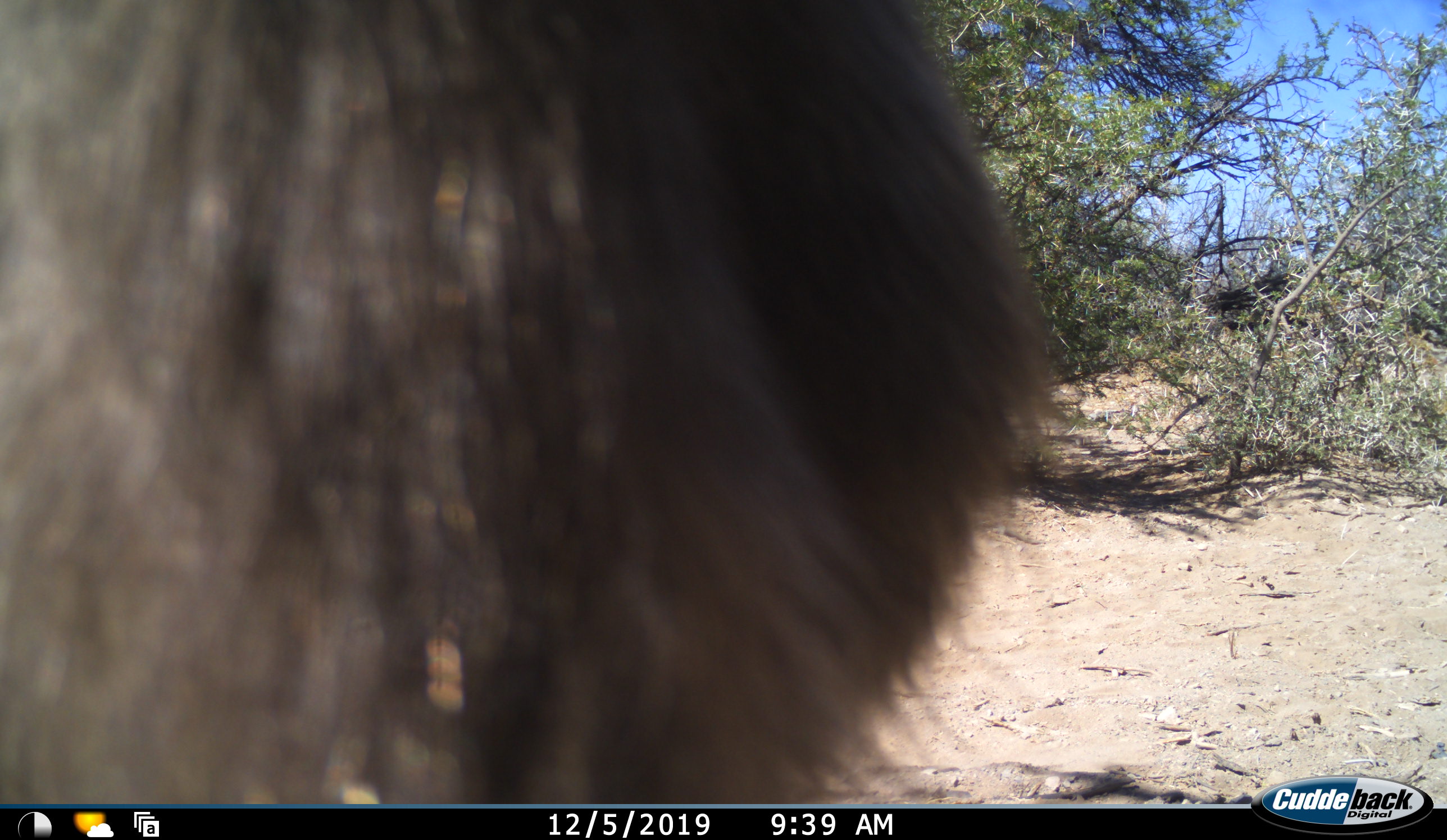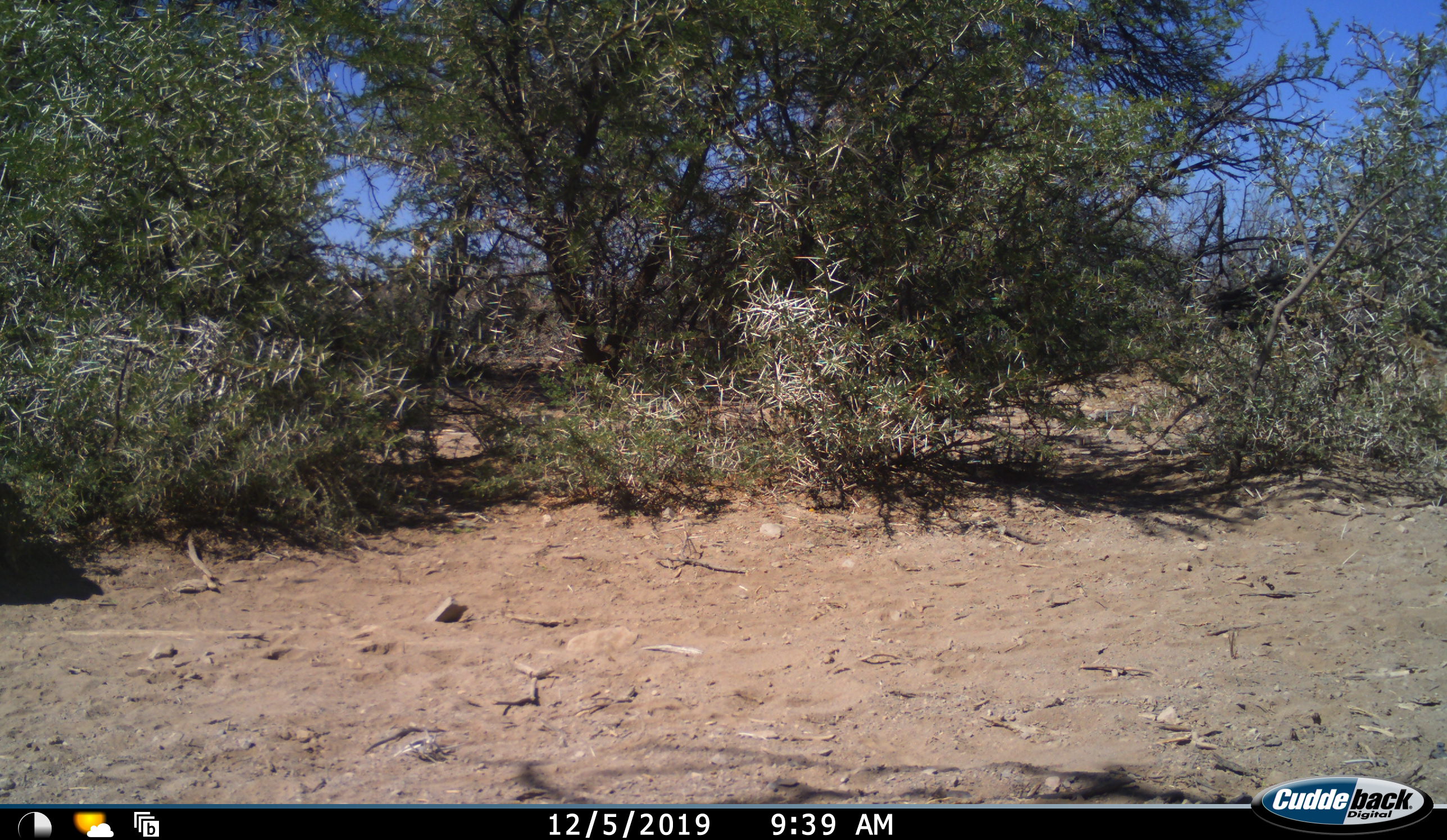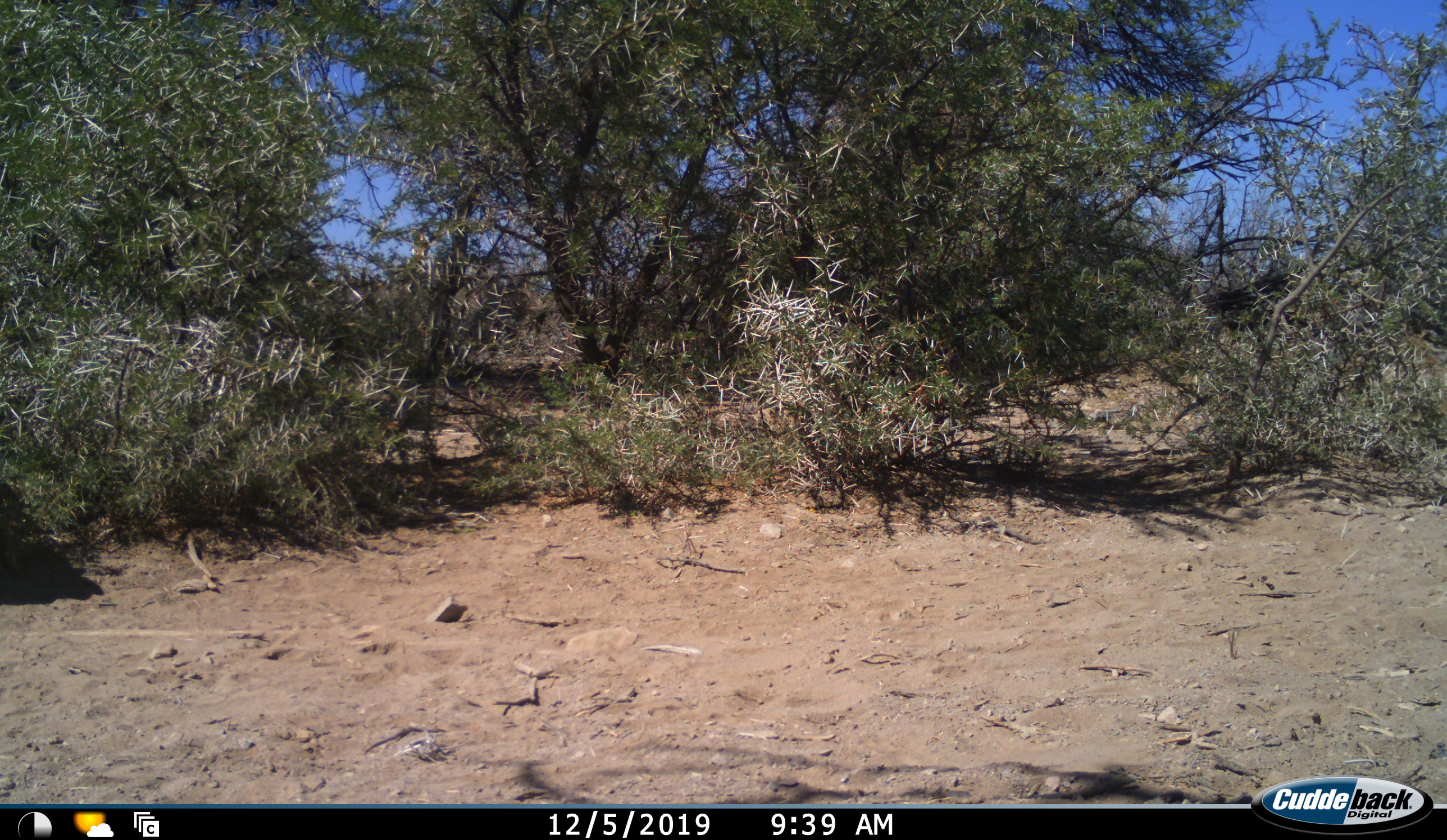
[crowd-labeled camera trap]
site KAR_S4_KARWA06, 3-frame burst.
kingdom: Animalia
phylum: Chordata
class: Mammalia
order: Primates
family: Cercopithecidae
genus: Papio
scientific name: Papio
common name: baboon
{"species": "baboon (Papio)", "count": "1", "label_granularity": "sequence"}